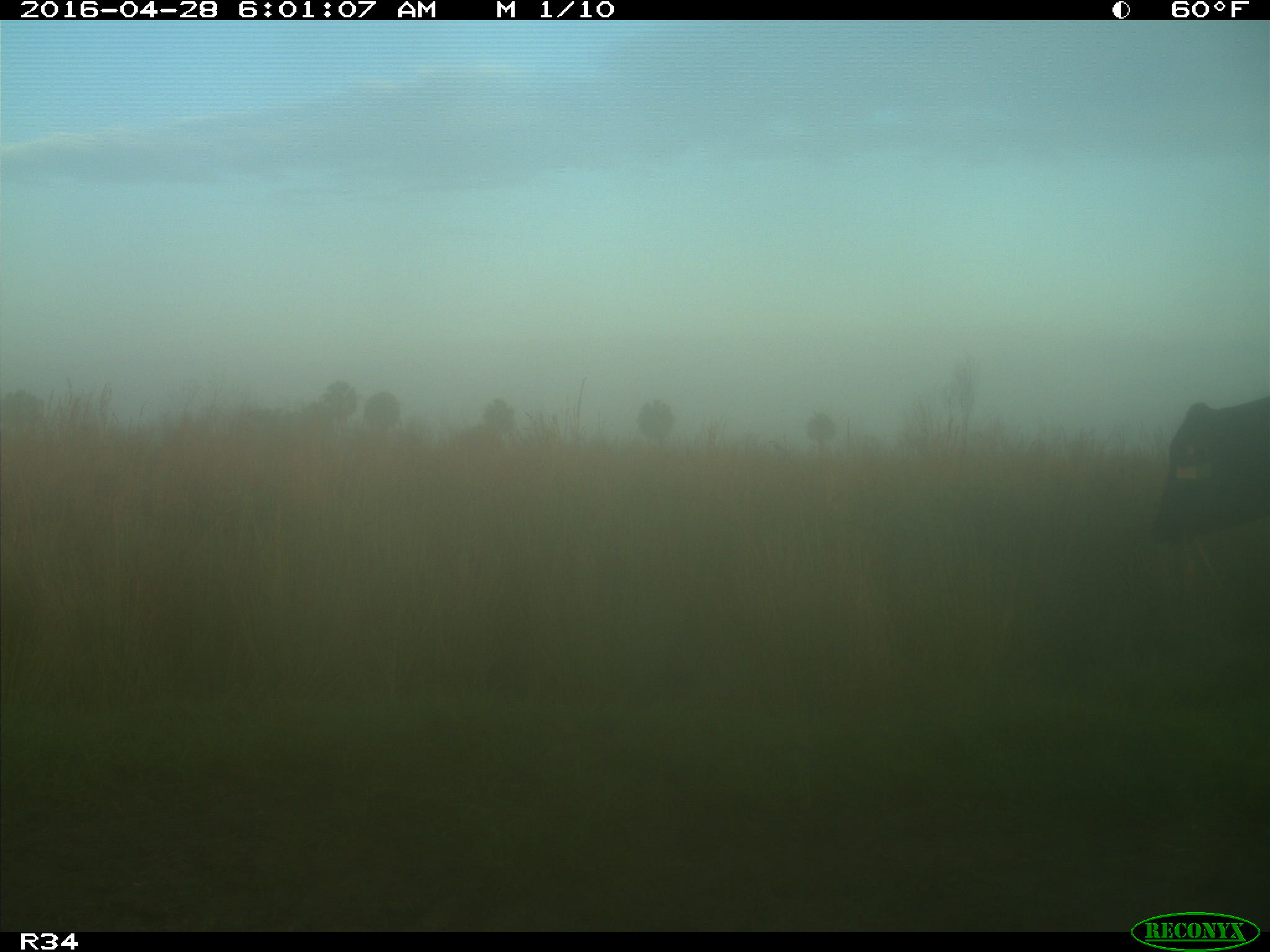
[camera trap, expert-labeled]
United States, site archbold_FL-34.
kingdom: Animalia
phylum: Chordata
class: Mammalia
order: Artiodactyla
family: Bovidae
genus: Bos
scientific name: Bos taurus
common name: domestic cow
Bos taurus (domestic cow).